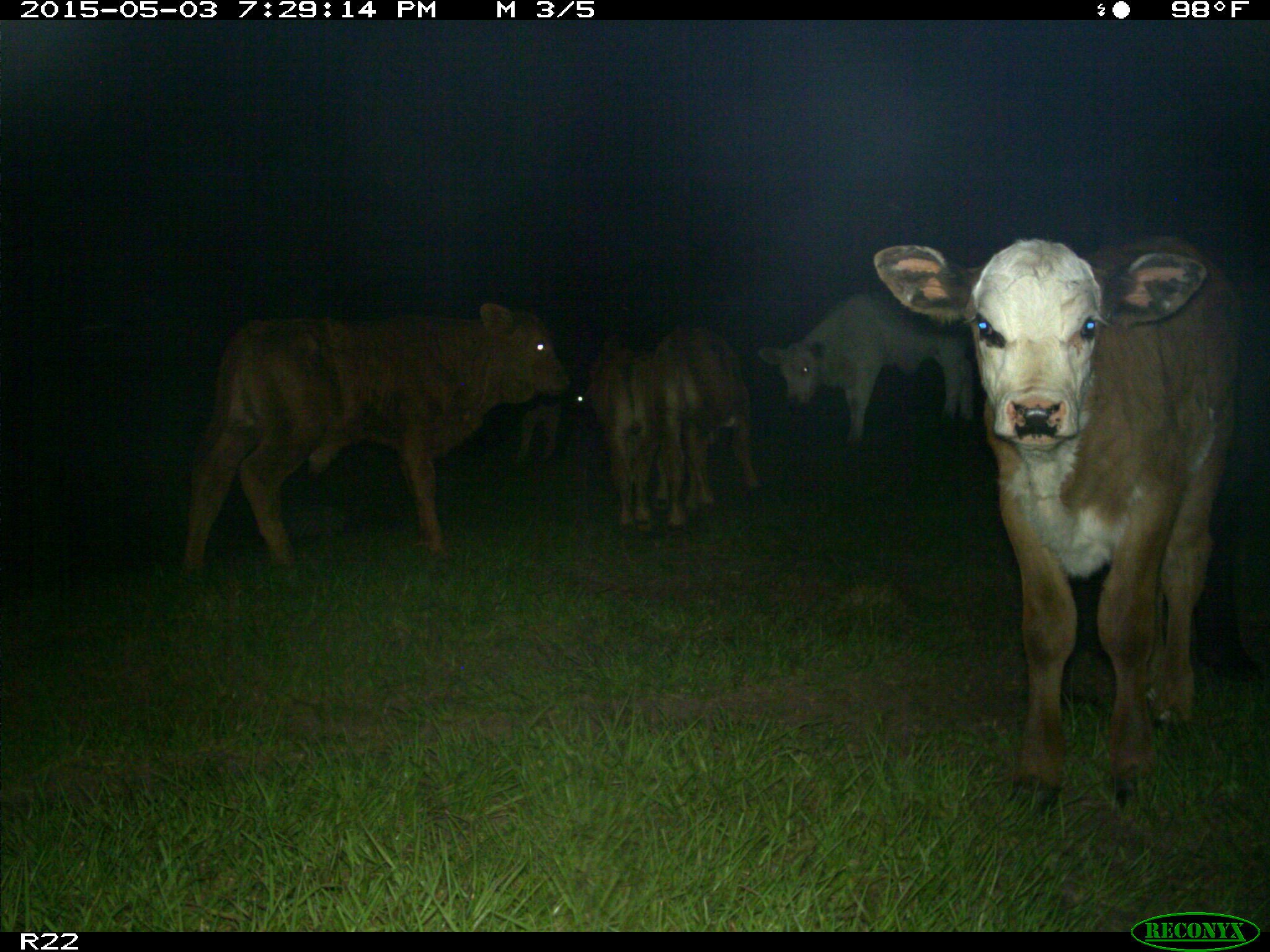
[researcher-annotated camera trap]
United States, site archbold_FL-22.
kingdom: Animalia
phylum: Chordata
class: Mammalia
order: Artiodactyla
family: Bovidae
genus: Bos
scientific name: Bos taurus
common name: domestic cow